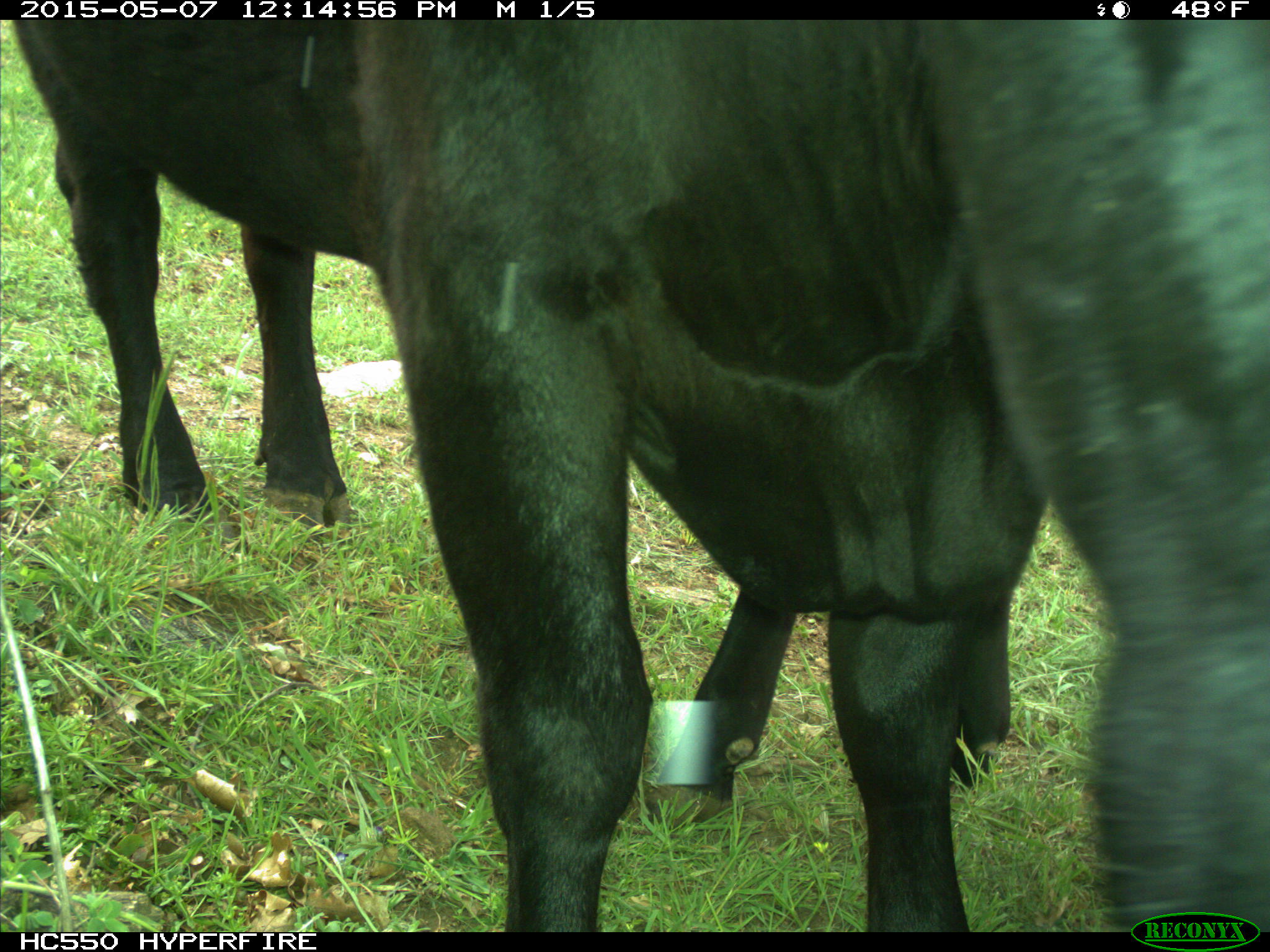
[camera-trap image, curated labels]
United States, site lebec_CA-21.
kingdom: Animalia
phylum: Chordata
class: Mammalia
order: Artiodactyla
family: Bovidae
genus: Bos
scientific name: Bos taurus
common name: domestic cow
Bos taurus (domestic cow).